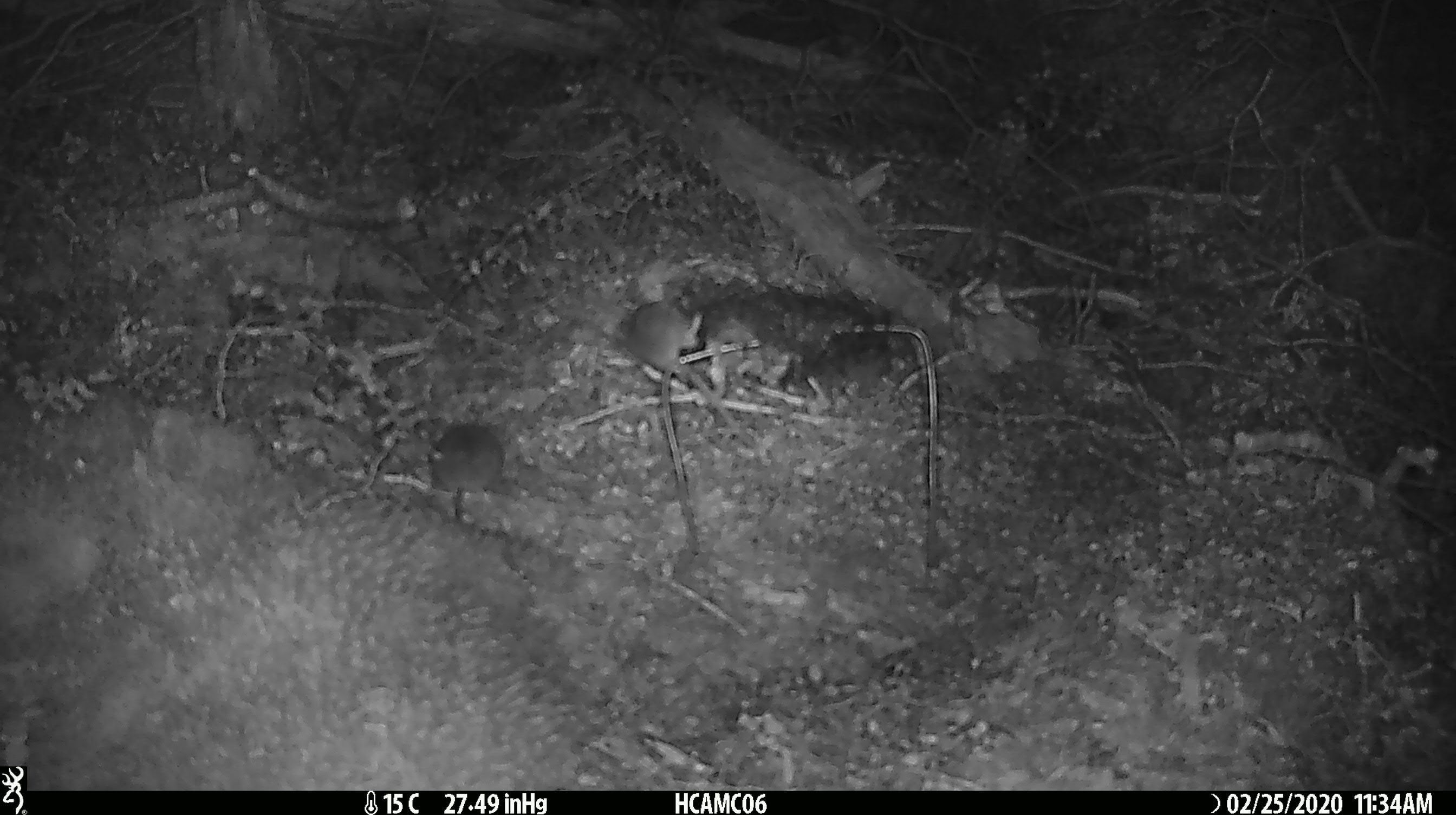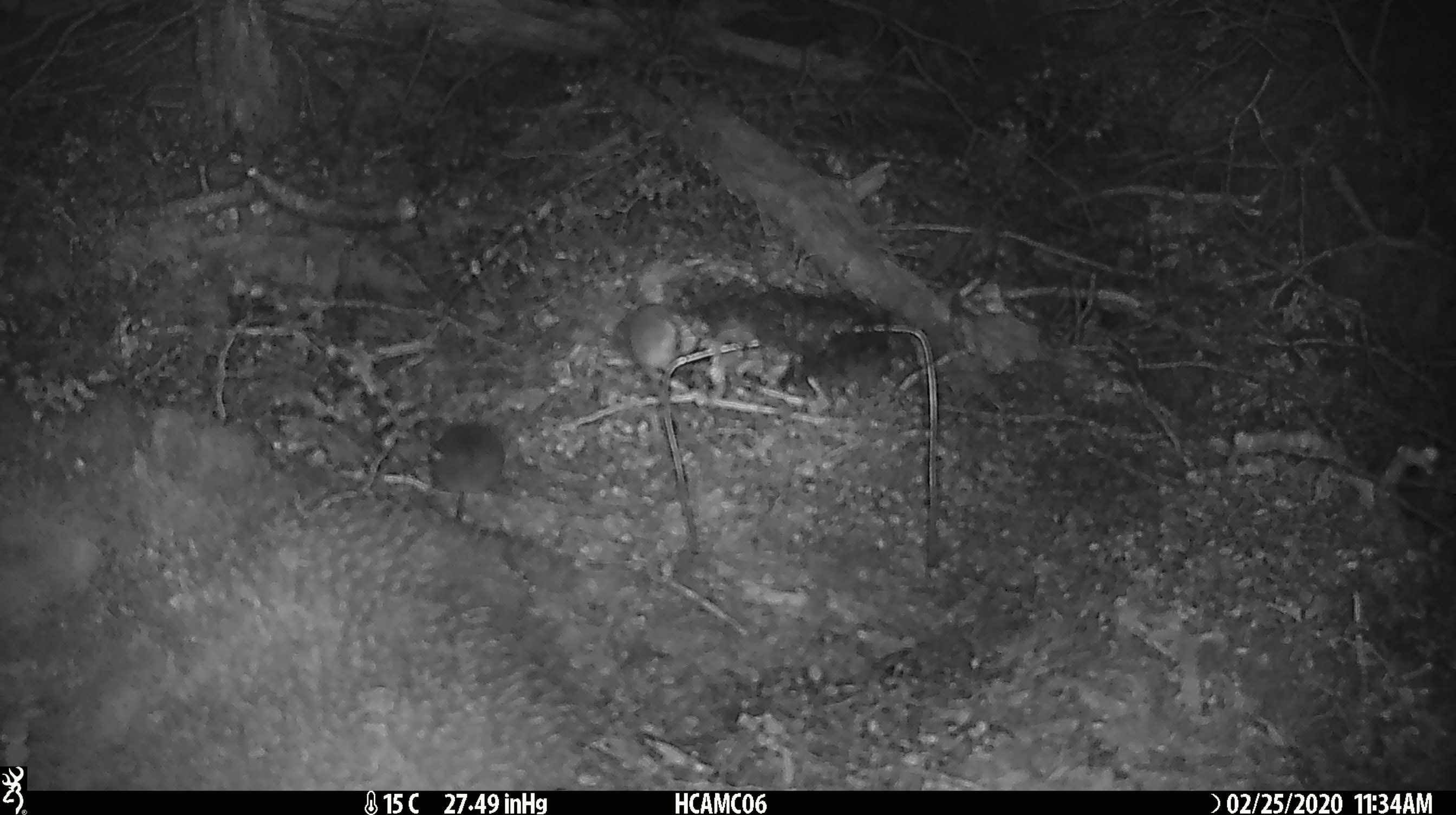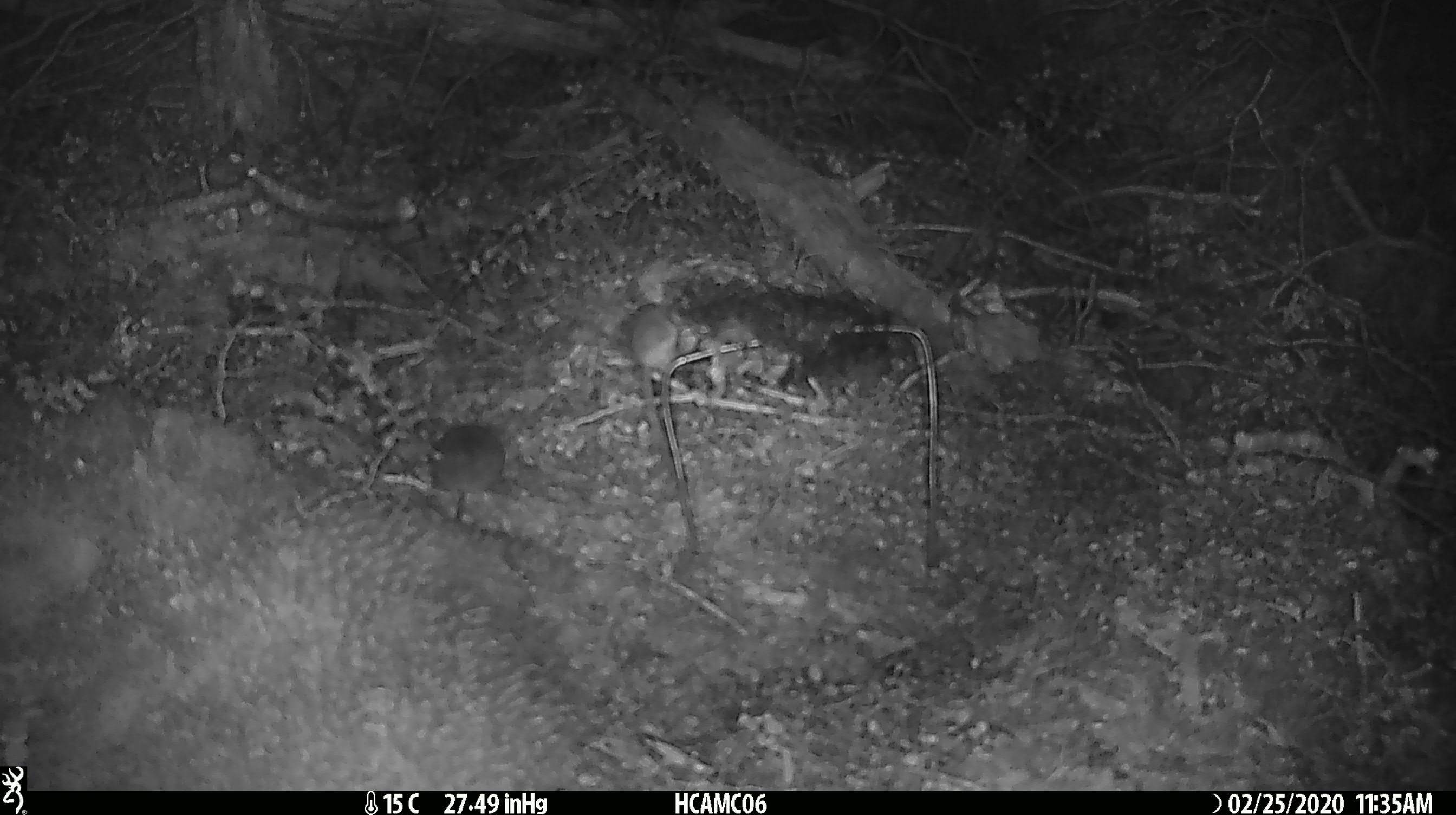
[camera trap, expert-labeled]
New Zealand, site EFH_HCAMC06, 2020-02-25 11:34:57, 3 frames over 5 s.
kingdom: Animalia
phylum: Chordata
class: Mammalia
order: Rodentia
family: Muridae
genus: Mus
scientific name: Mus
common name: mouse